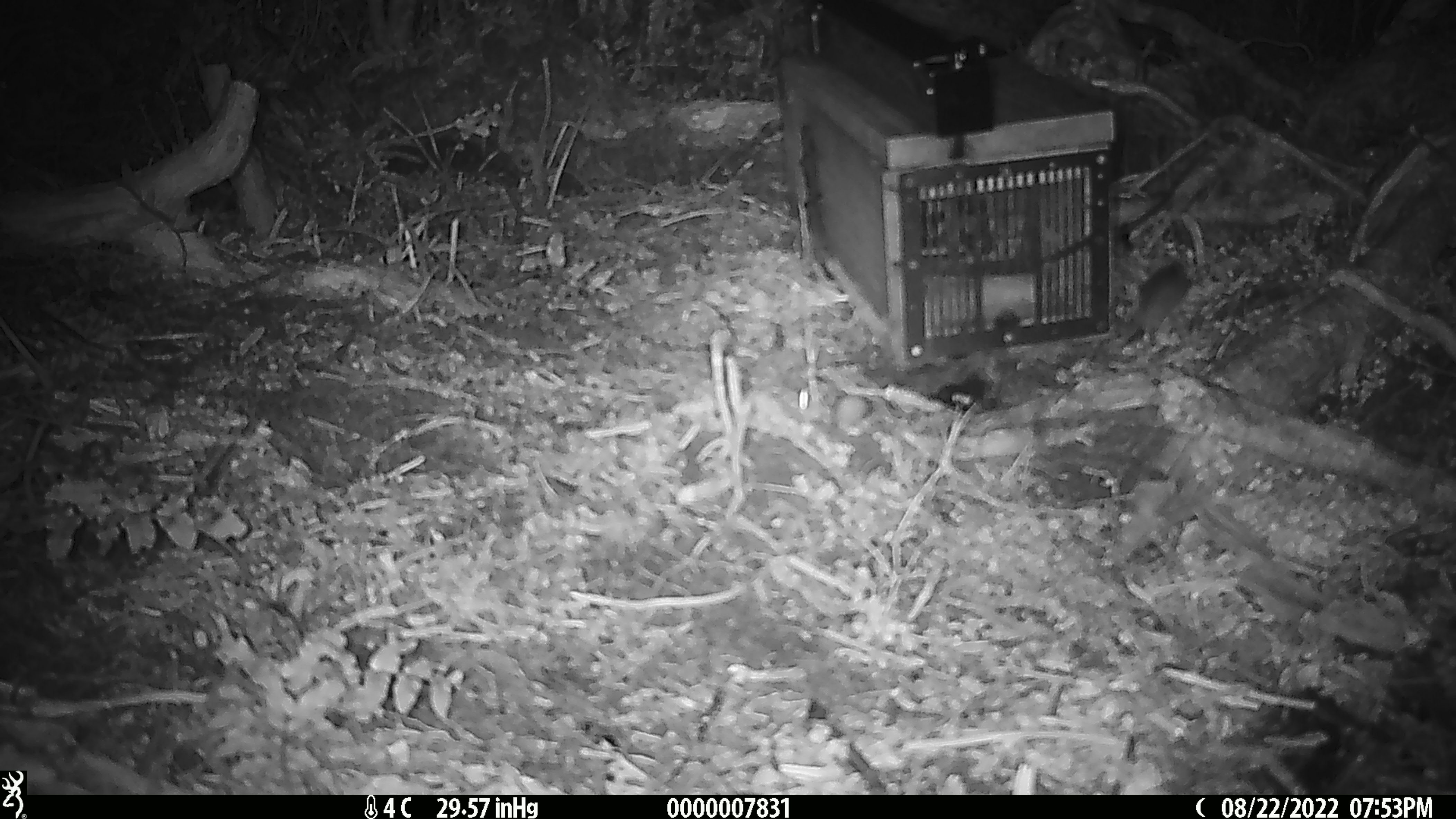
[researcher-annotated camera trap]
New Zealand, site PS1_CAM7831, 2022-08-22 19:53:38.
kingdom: Animalia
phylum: Chordata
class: Mammalia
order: Rodentia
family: Muridae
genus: Mus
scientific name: Mus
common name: mouse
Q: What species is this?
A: Mouse (Mus).